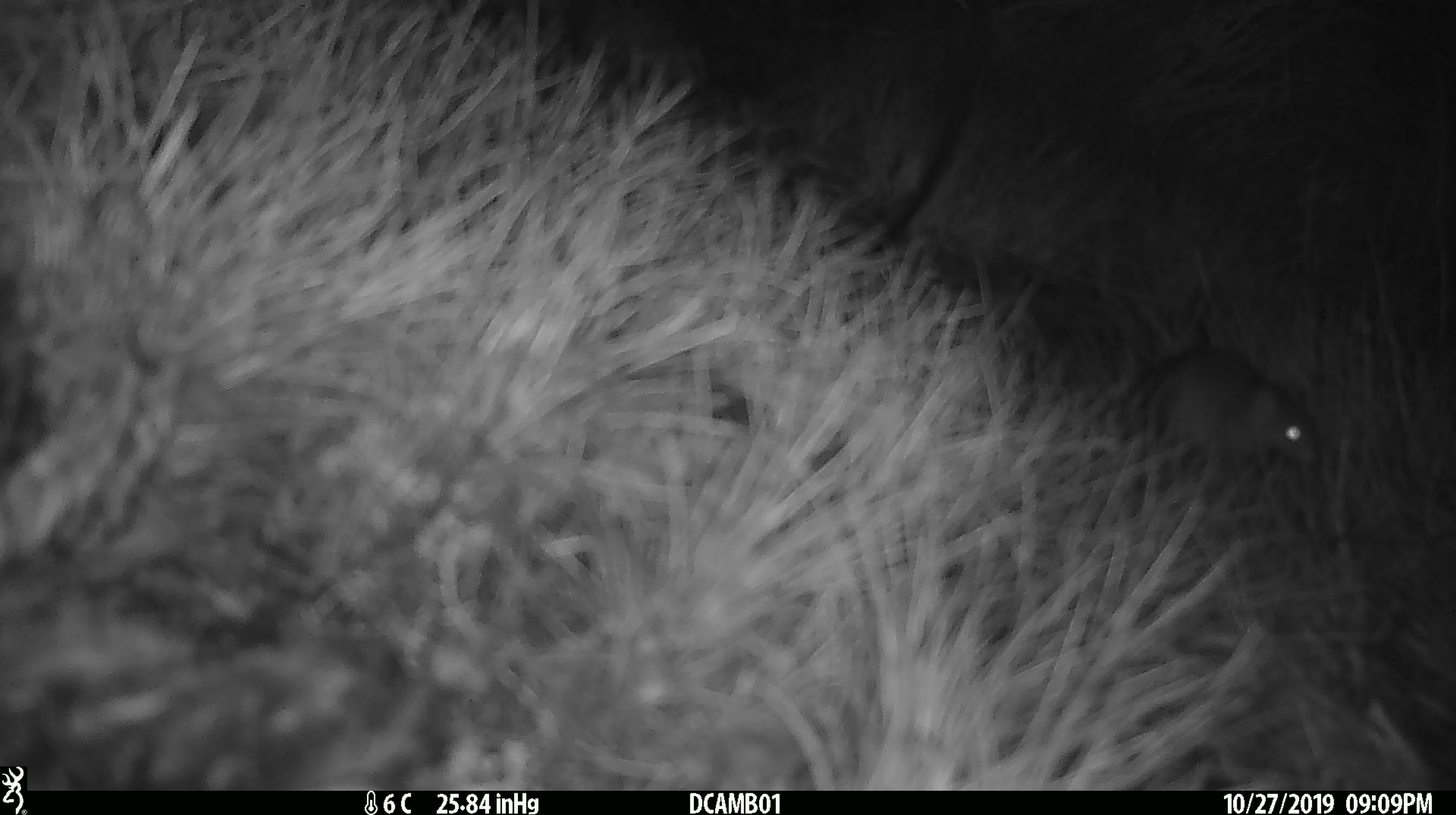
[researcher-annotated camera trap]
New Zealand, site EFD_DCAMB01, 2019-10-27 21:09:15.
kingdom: Animalia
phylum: Chordata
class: Mammalia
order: Rodentia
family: Muridae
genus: Mus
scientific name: Mus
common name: mouse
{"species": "mouse (Mus)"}